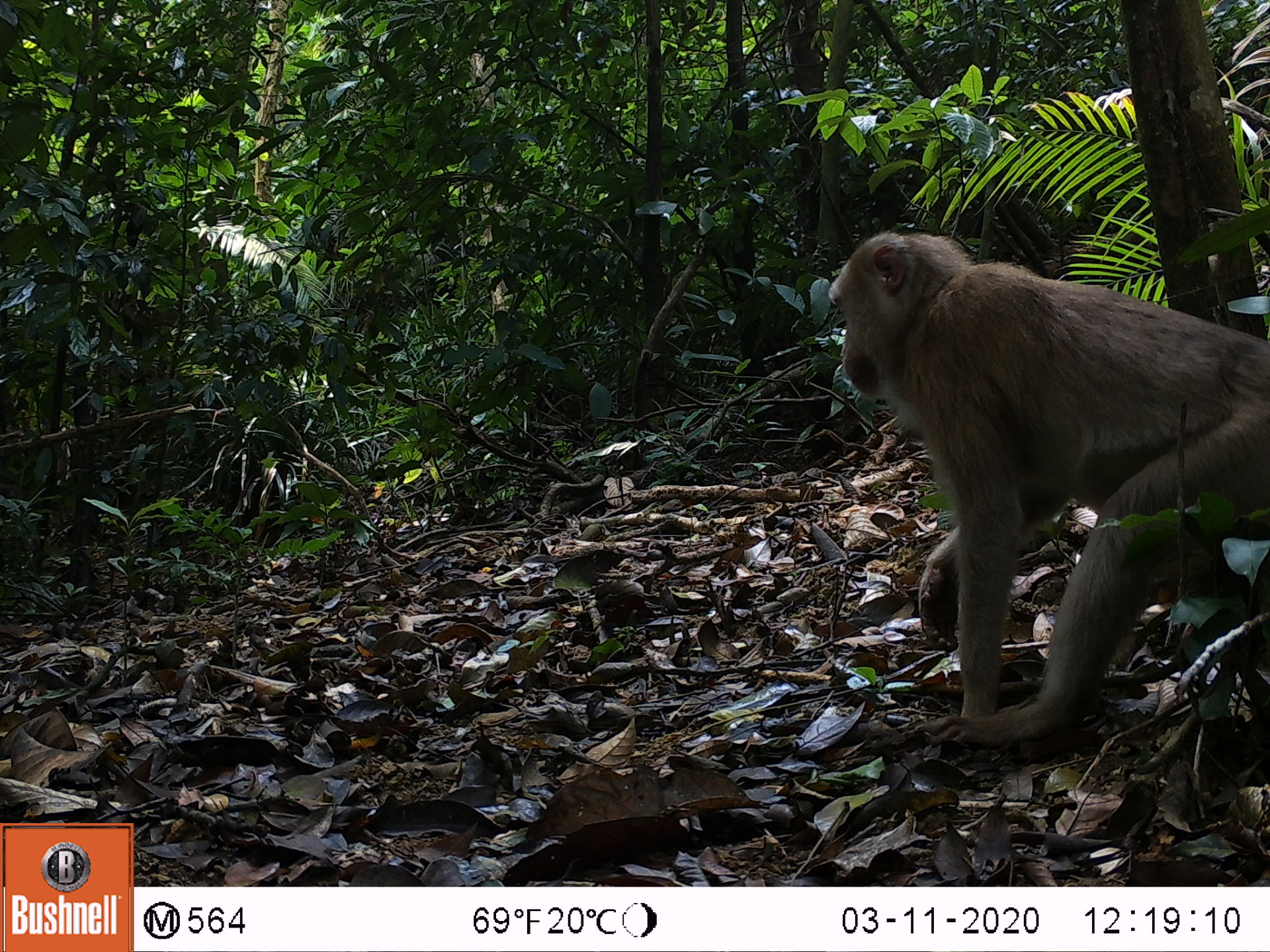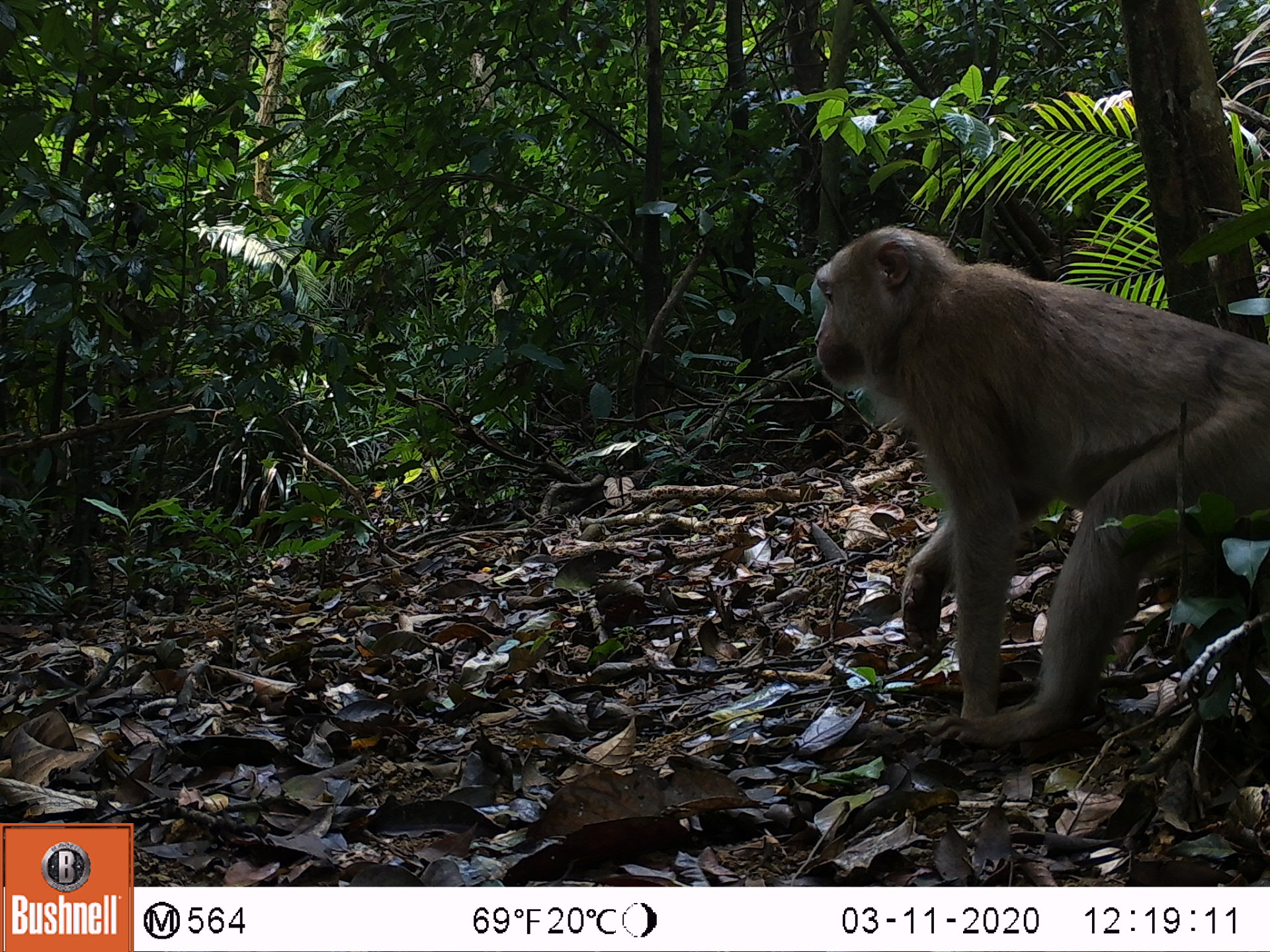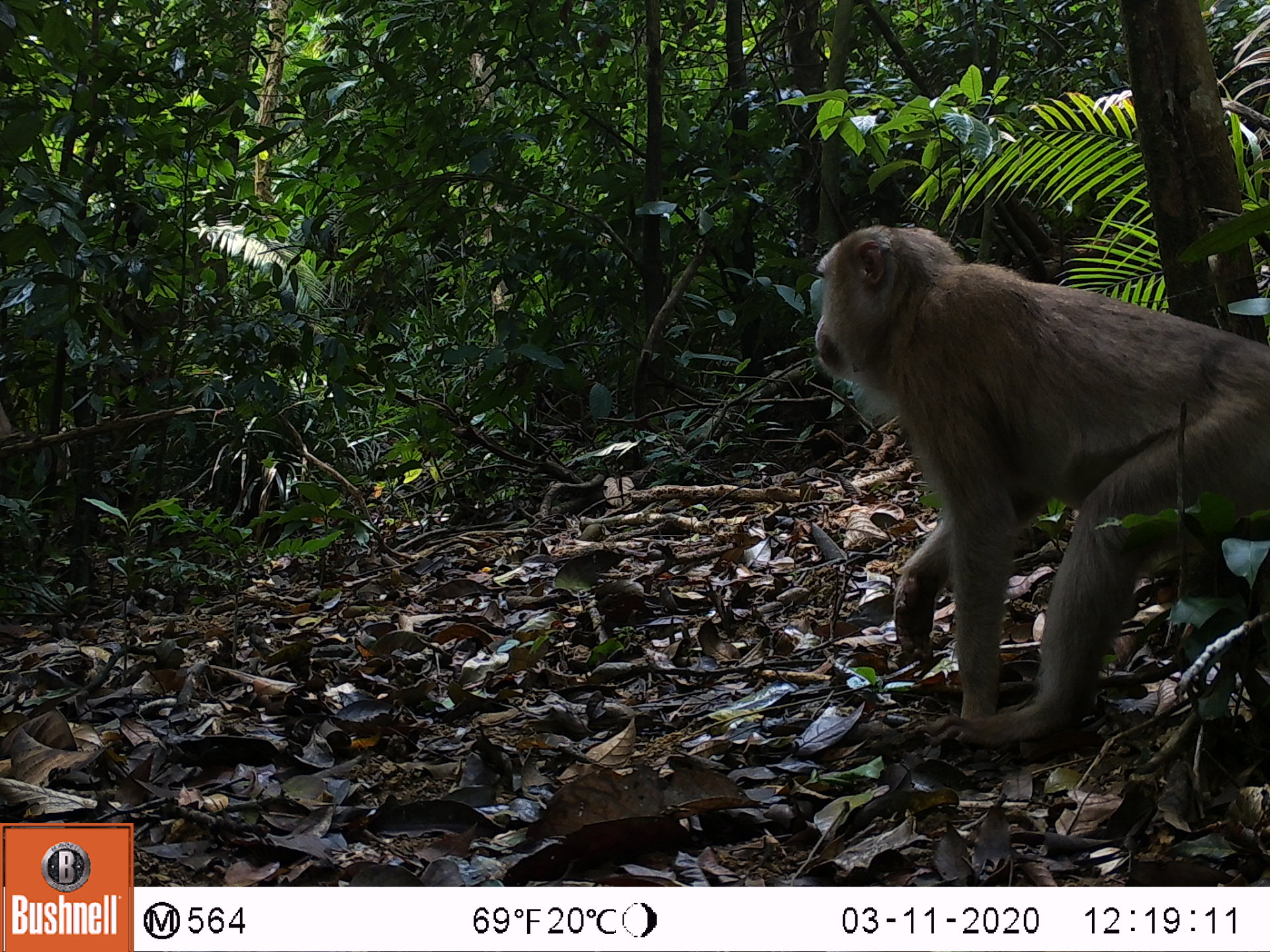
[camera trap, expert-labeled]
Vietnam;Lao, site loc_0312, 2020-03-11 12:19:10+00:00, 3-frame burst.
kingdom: Animalia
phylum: Chordata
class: Mammalia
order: Primates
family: Cercopithecidae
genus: Macaca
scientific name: Macaca nemestrina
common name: pig-tailed macaque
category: pig tailed macaque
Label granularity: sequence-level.